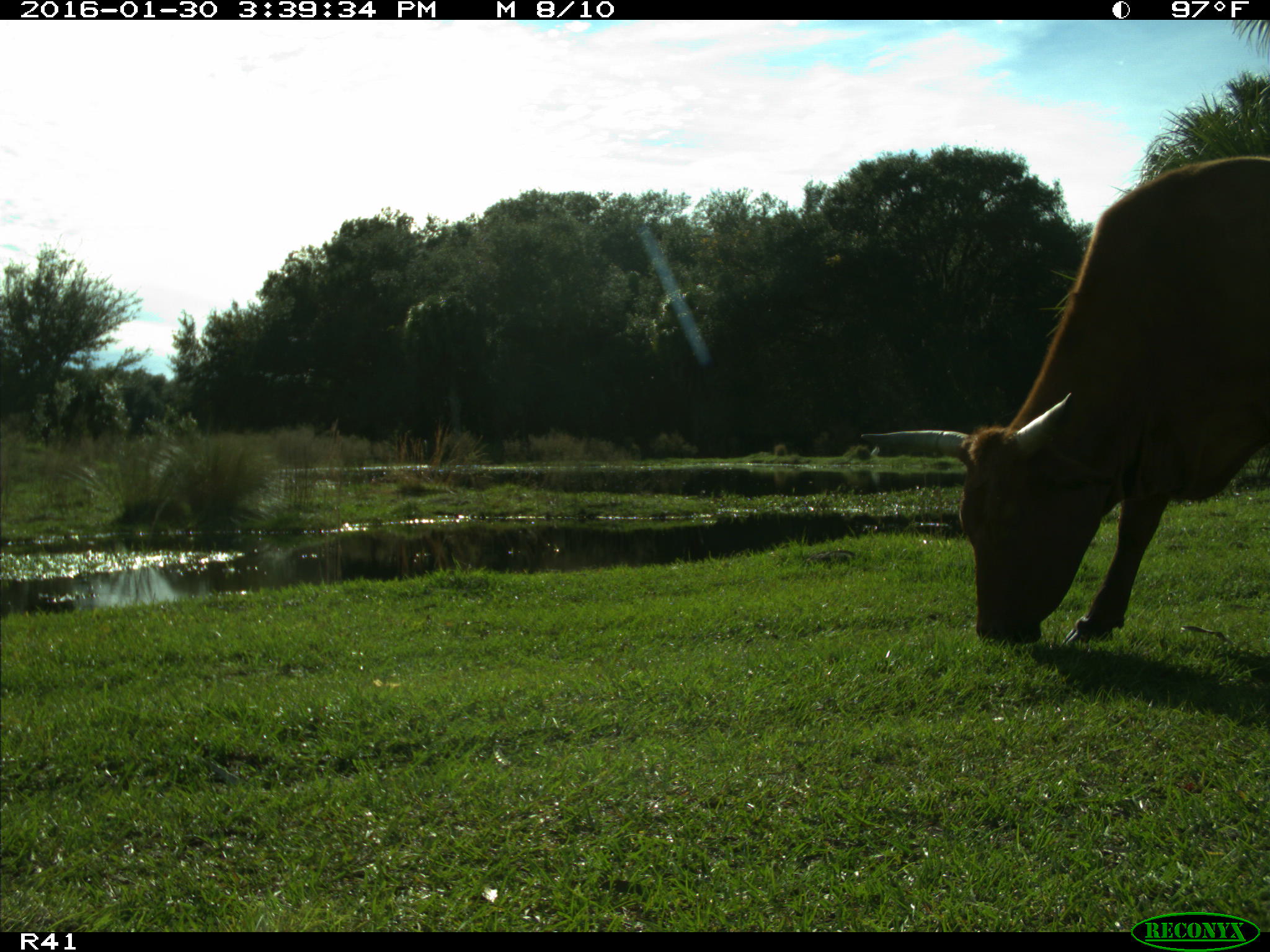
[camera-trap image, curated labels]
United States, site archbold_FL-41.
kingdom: Animalia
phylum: Chordata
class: Mammalia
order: Artiodactyla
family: Bovidae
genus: Bos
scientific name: Bos taurus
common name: domestic cow